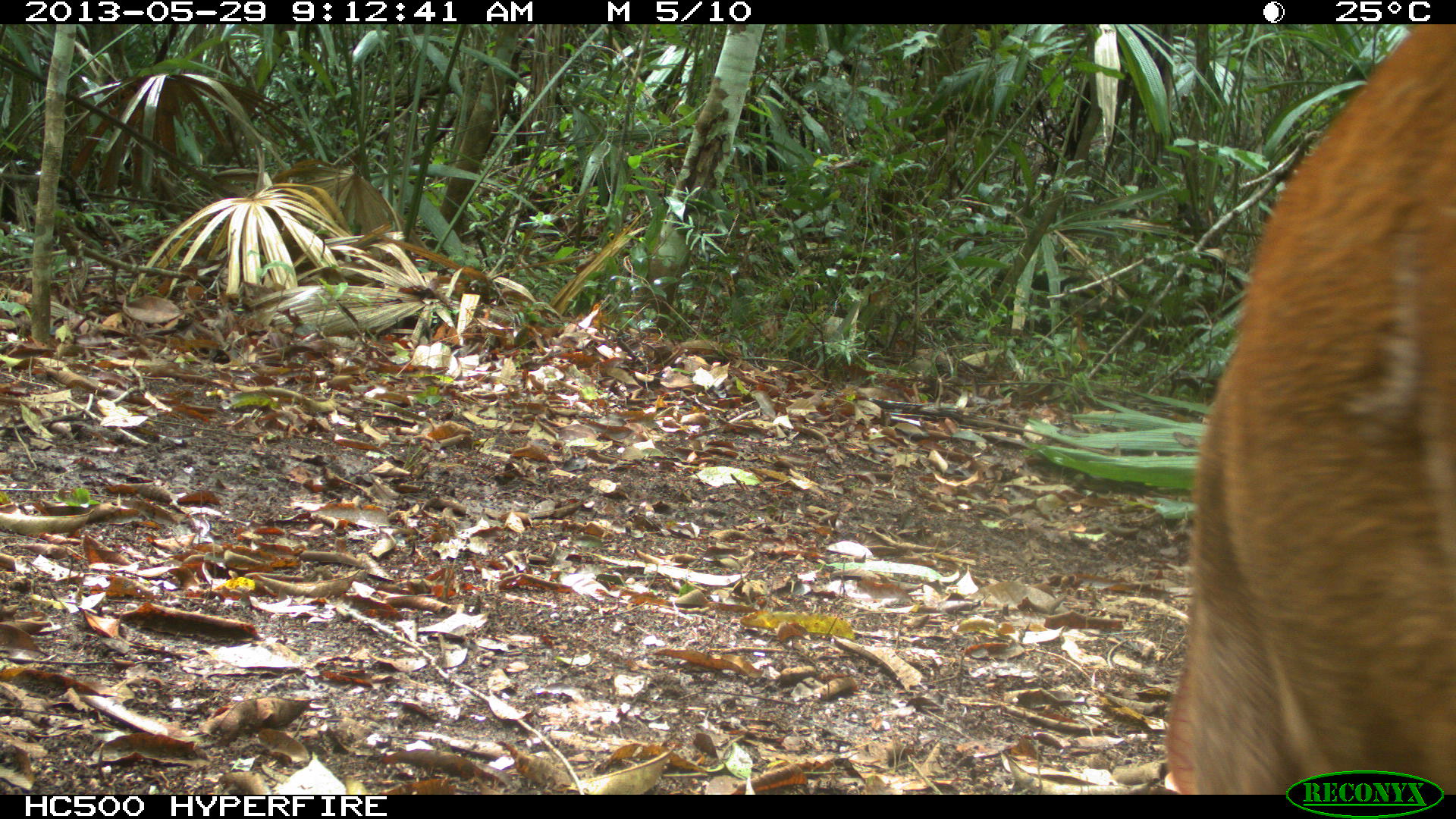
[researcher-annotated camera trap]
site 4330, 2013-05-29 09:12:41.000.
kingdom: Animalia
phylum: Chordata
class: Mammalia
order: Artiodactyla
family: Cervidae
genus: Mazama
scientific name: Mazama temama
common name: central american red brocket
Mazama temama (central american red brocket), count 1, sex female.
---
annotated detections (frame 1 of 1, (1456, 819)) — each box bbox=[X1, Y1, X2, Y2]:
mazama temama: bbox=[1160, 24, 1456, 793]